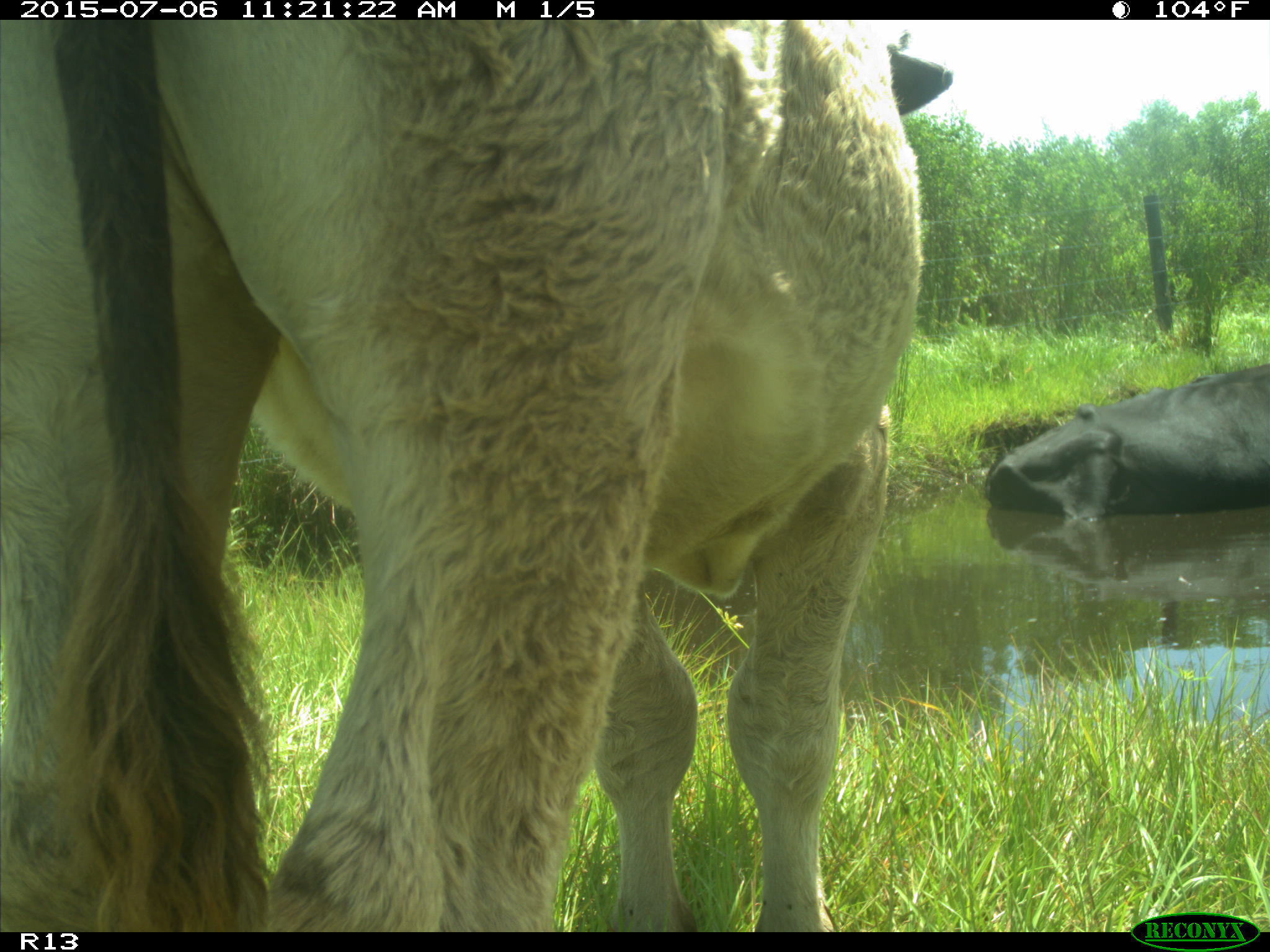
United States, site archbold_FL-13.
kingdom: Animalia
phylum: Chordata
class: Mammalia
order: Artiodactyla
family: Bovidae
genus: Bos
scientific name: Bos taurus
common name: domestic cow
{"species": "Bos taurus (domestic cow)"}